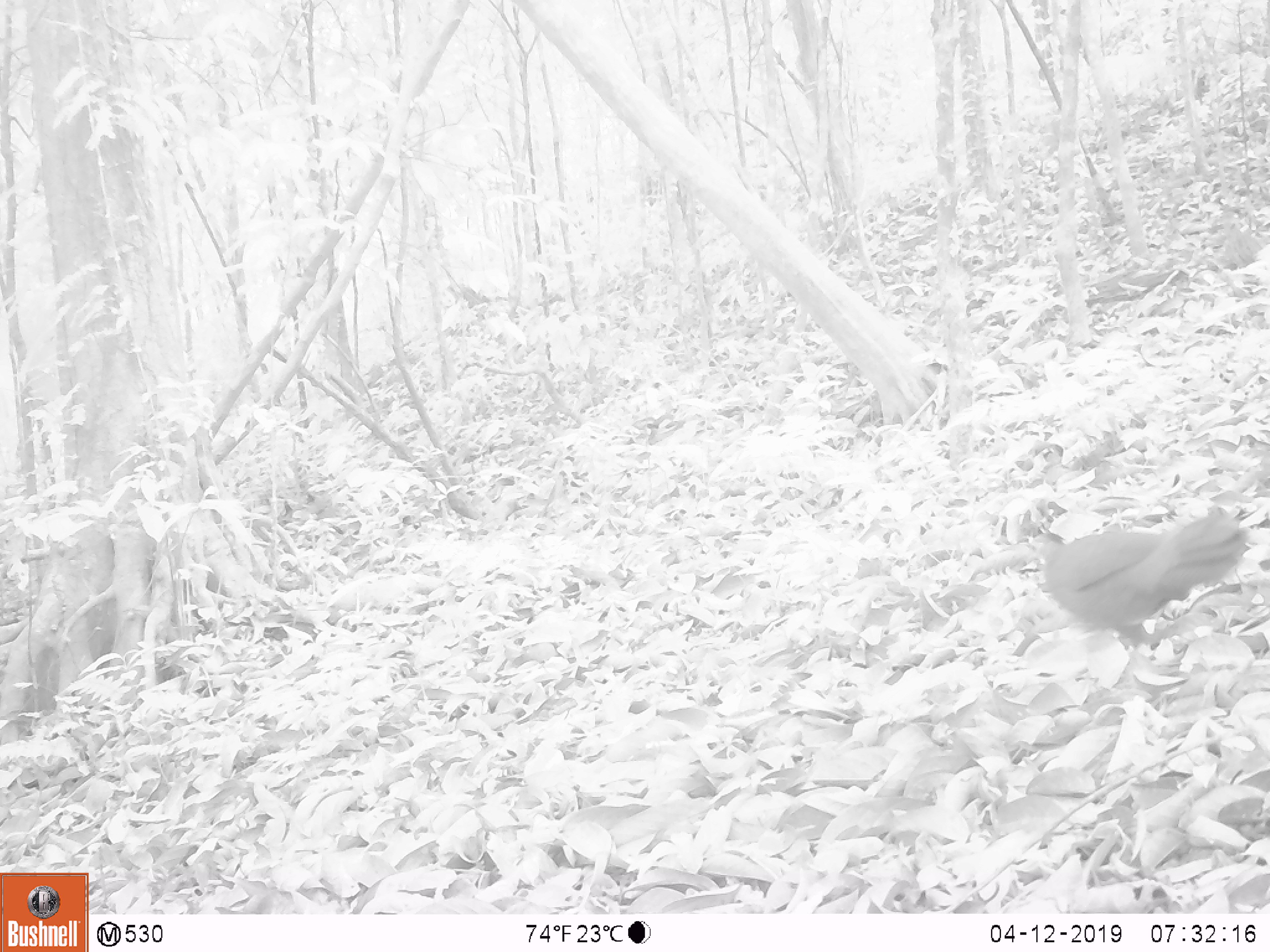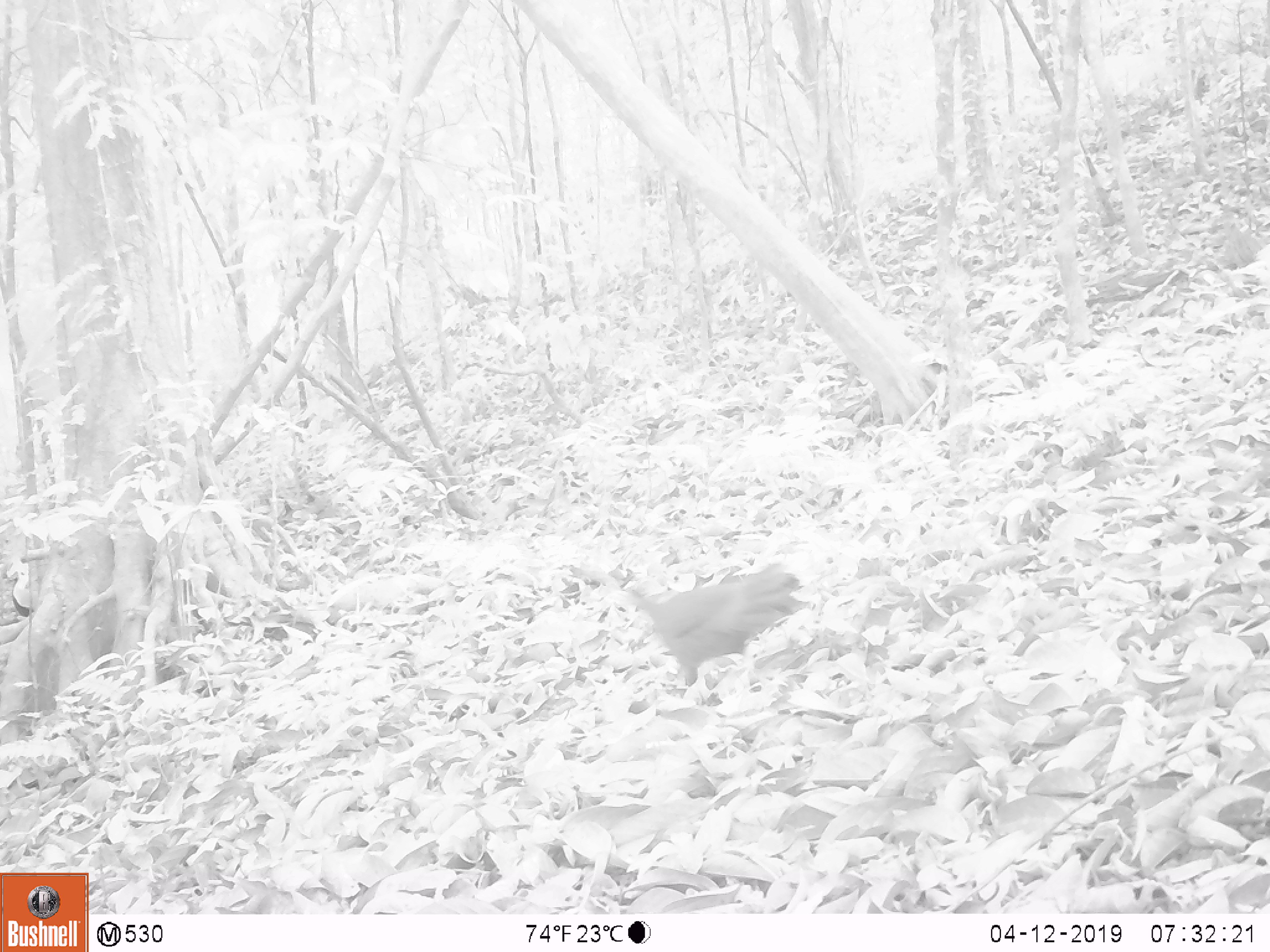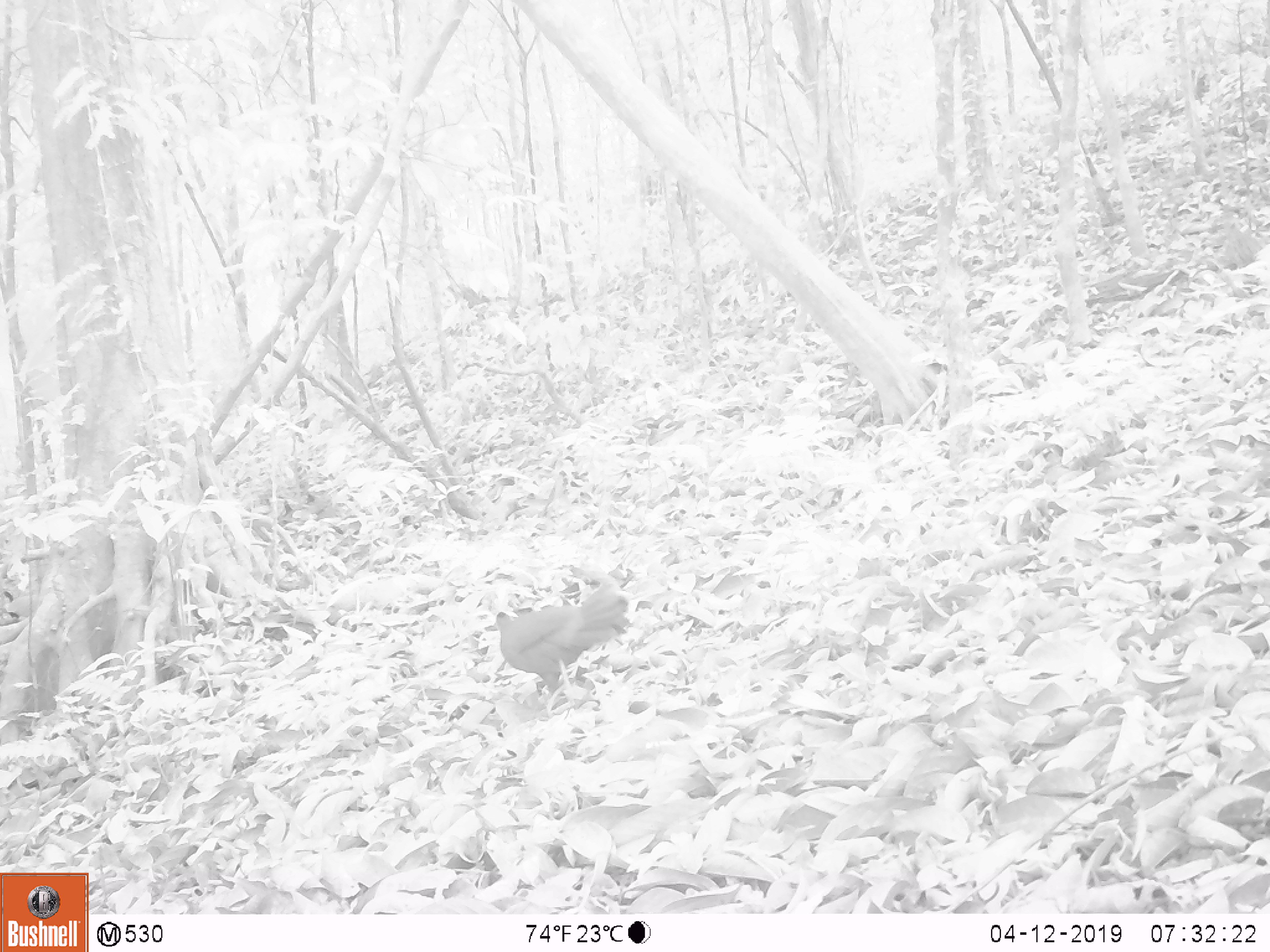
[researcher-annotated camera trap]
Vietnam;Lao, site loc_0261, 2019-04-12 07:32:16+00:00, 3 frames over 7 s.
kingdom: Animalia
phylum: Chordata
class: Aves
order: Galliformes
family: Phasianidae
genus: Lophura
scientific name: Lophura nycthemera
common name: silver pheasant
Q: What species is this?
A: Silver pheasant (Lophura nycthemera).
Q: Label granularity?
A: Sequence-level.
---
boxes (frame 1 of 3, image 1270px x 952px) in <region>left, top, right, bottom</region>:
silver pheasant: <region>1029, 515, 1248, 646</region>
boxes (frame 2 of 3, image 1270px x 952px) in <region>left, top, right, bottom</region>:
silver pheasant: <region>628, 569, 807, 686</region>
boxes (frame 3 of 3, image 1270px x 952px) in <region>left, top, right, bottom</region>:
silver pheasant: <region>495, 584, 629, 702</region>